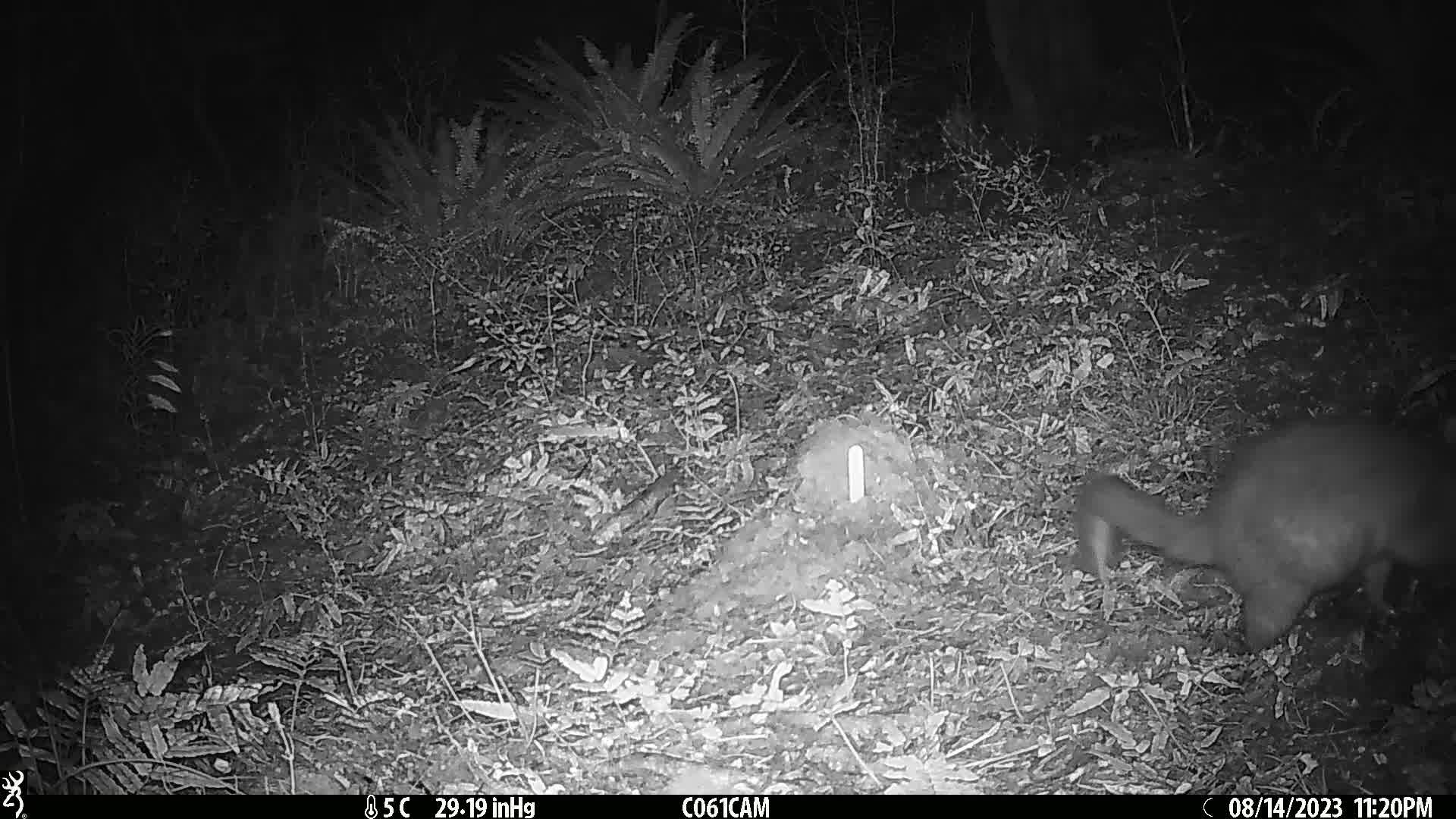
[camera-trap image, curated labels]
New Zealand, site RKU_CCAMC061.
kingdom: Animalia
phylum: Chordata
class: Mammalia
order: Diprotodontia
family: Phalangeridae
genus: Trichosurus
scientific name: Trichosurus vulpecula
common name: common brushtail possum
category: possum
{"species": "possum (common brushtail possum) (Trichosurus vulpecula)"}